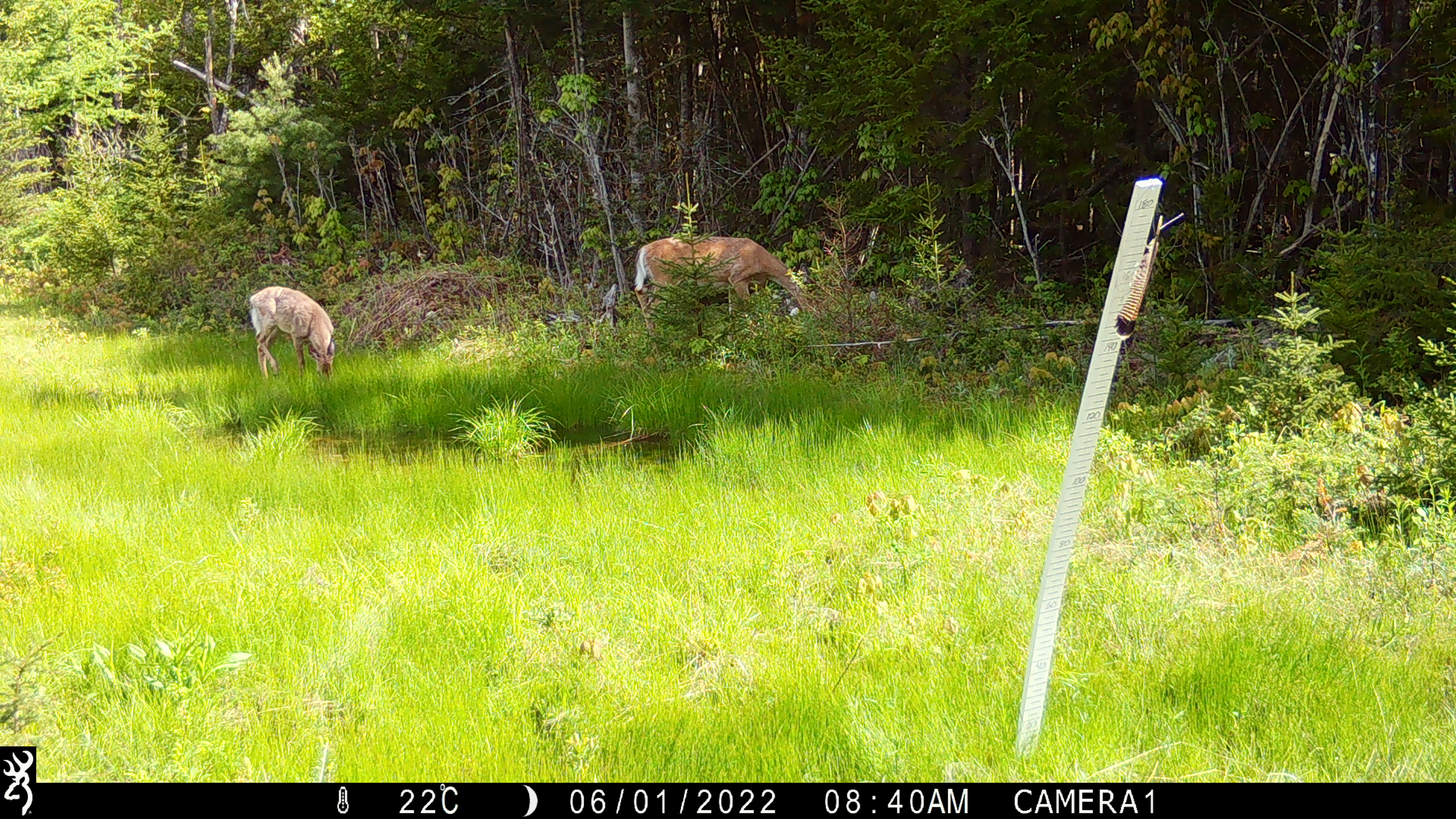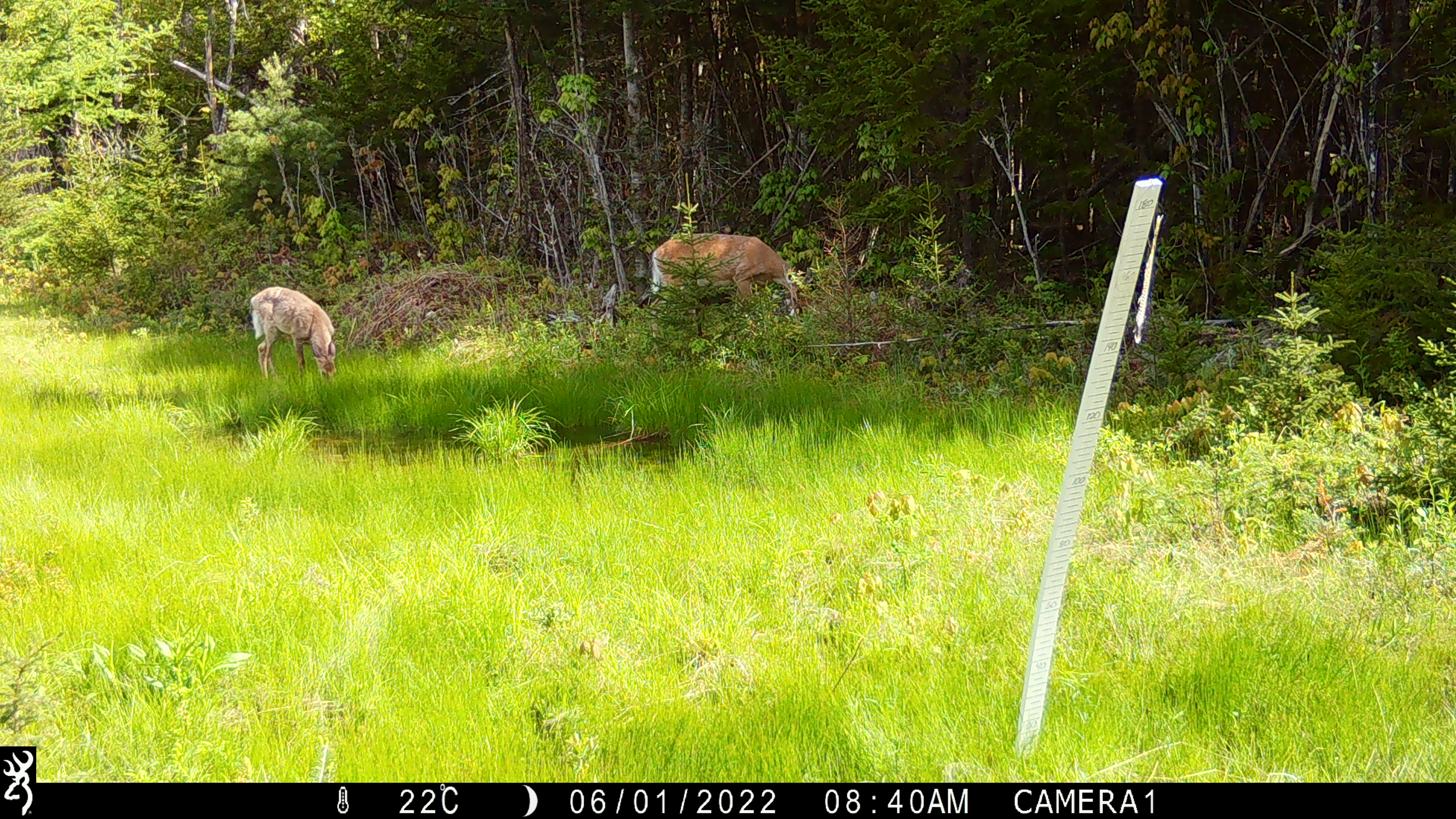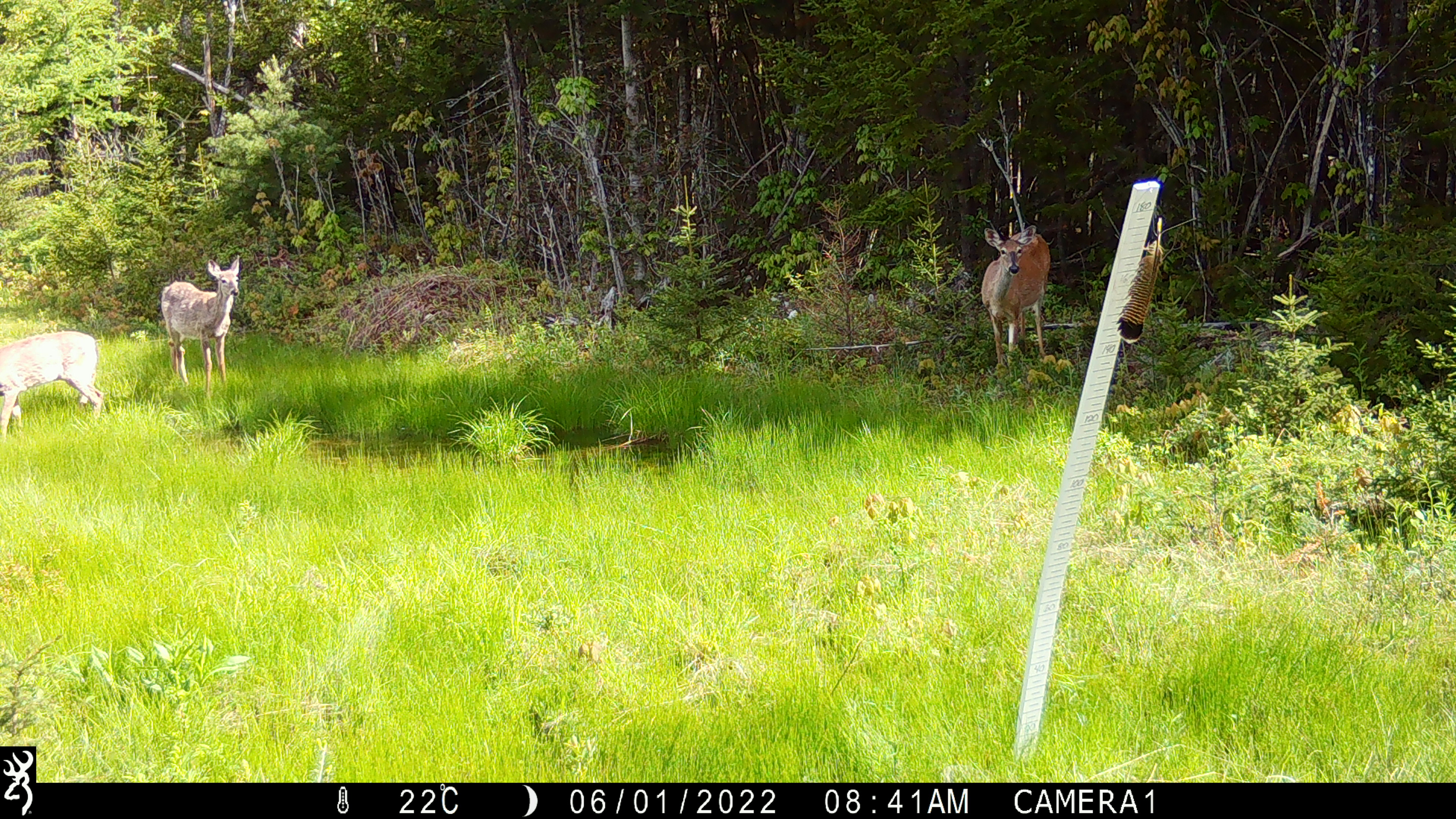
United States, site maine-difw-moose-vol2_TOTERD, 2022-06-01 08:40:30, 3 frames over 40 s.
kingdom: Animalia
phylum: Chordata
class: Mammalia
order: Artiodactyla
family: Cervidae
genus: Odocoileus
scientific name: Odocoileus virginianus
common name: white-tailed deer